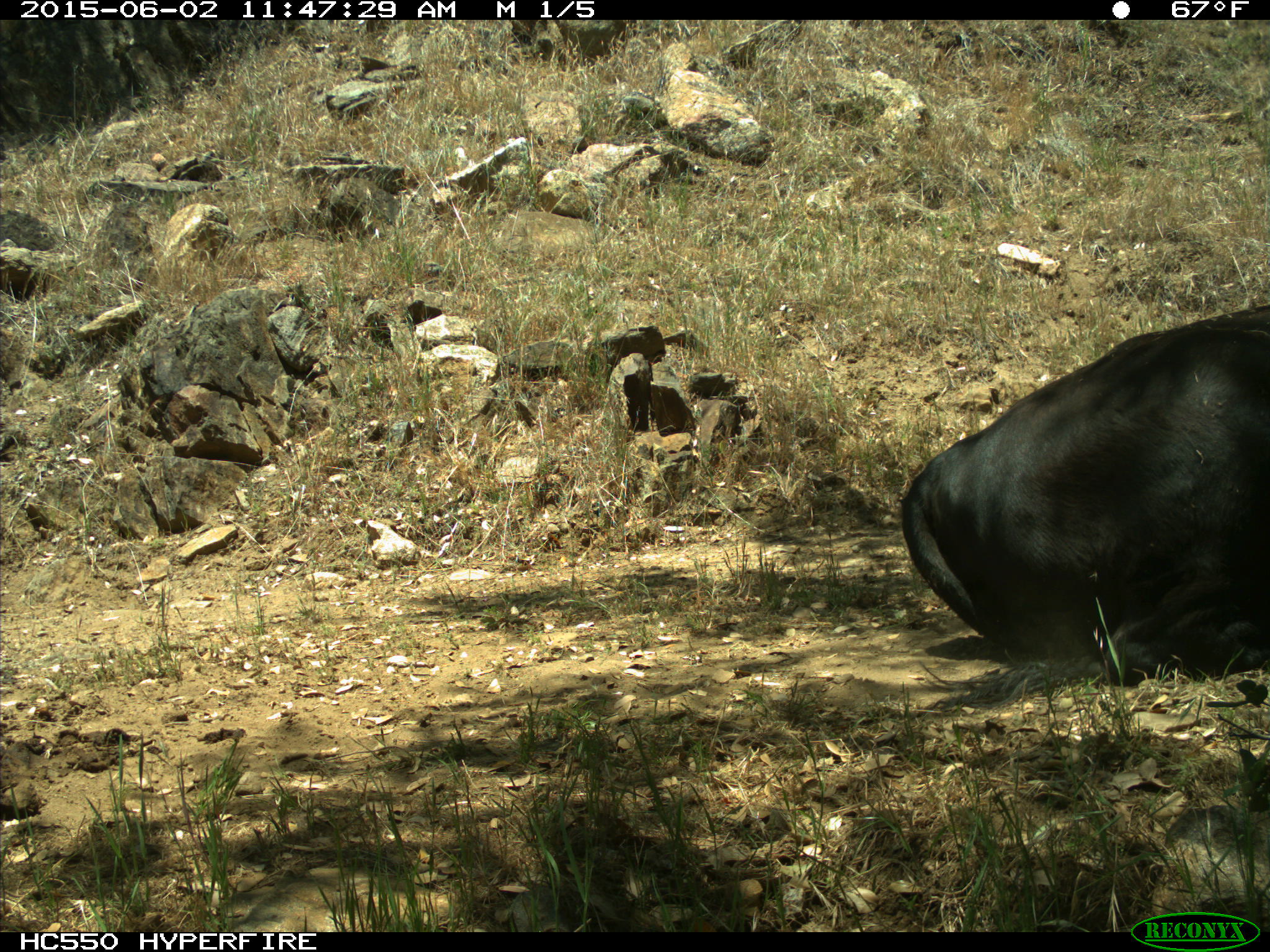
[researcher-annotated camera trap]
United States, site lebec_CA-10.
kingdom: Animalia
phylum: Chordata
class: Mammalia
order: Artiodactyla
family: Bovidae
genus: Bos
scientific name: Bos taurus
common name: domestic cow